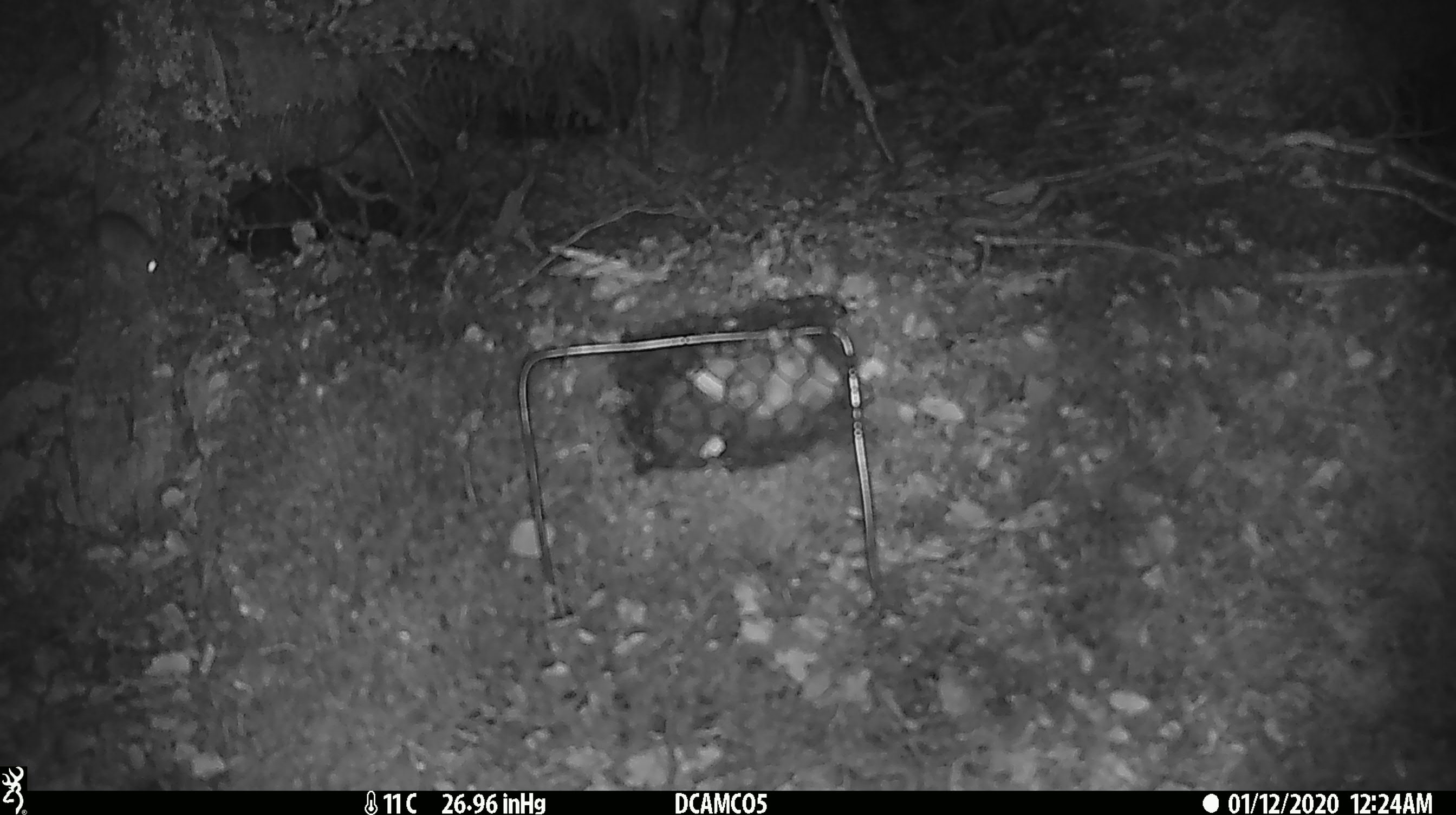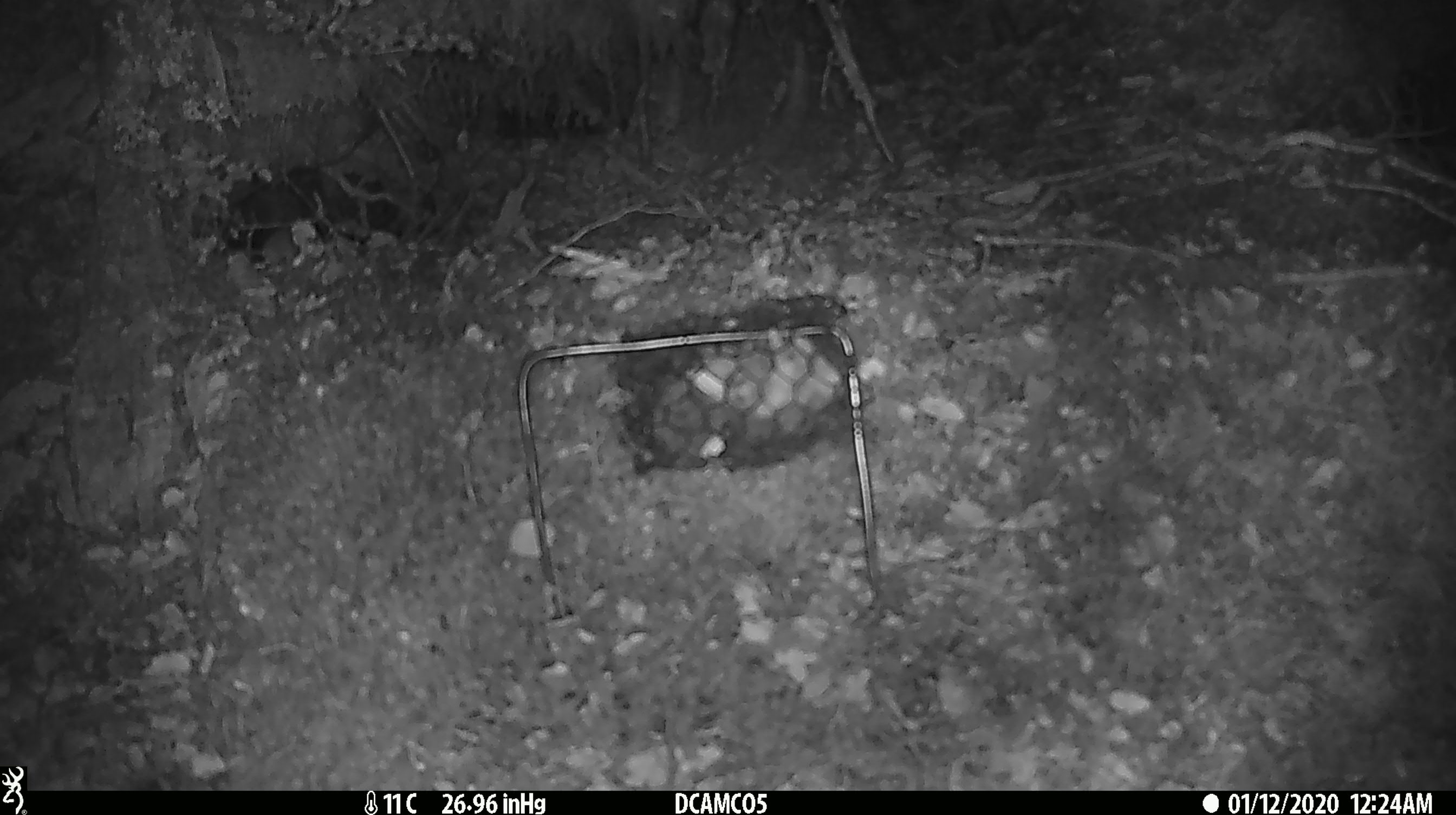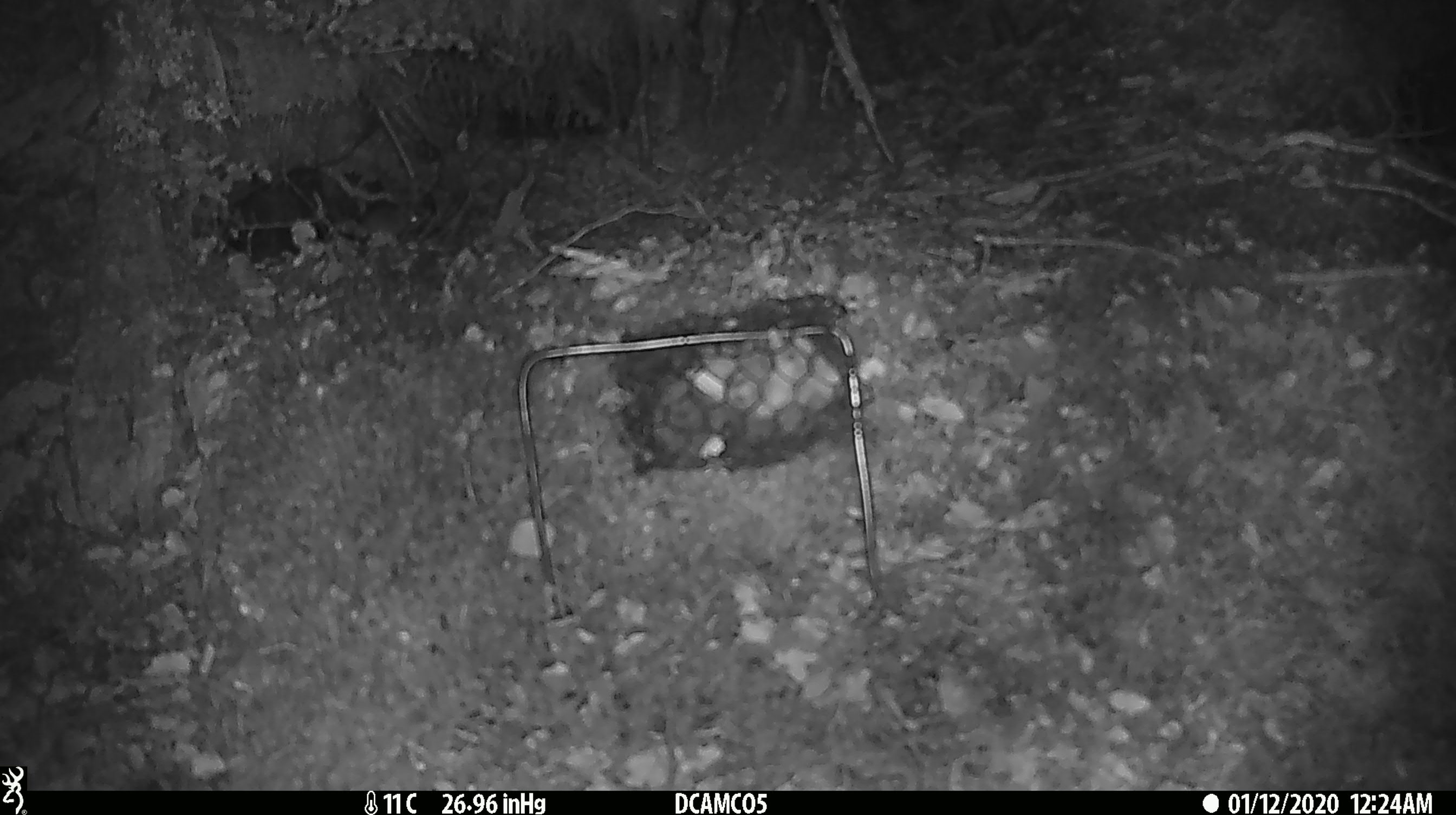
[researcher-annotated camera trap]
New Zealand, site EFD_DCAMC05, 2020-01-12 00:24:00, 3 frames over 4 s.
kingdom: Animalia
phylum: Chordata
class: Mammalia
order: Rodentia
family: Muridae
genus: Mus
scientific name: Mus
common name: mouse